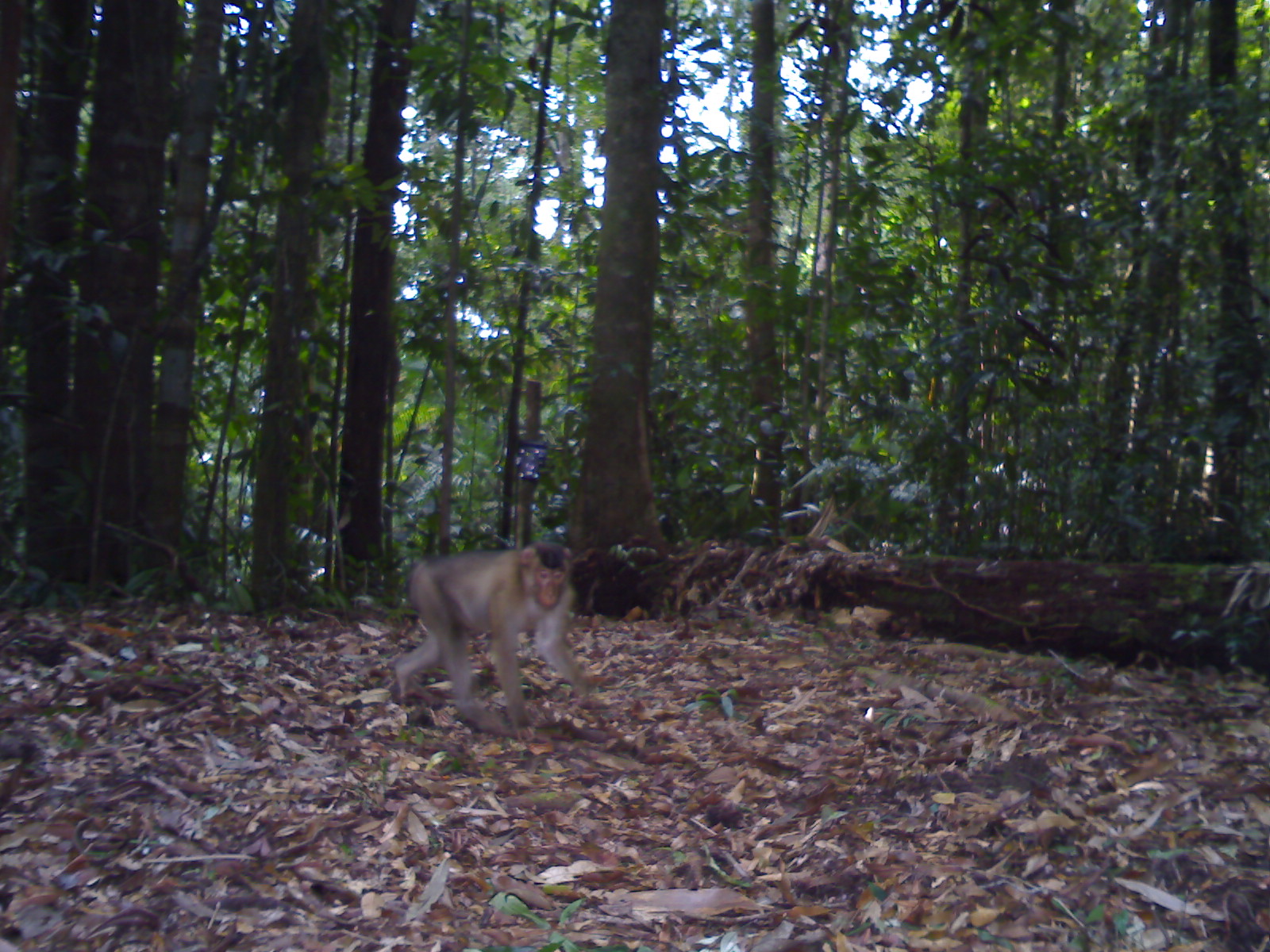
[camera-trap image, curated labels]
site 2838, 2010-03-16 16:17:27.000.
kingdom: Animalia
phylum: Chordata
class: Mammalia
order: Primates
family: Cercopithecidae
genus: Macaca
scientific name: Macaca nemestrina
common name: southern pig-tailed macaque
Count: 1.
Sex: female.